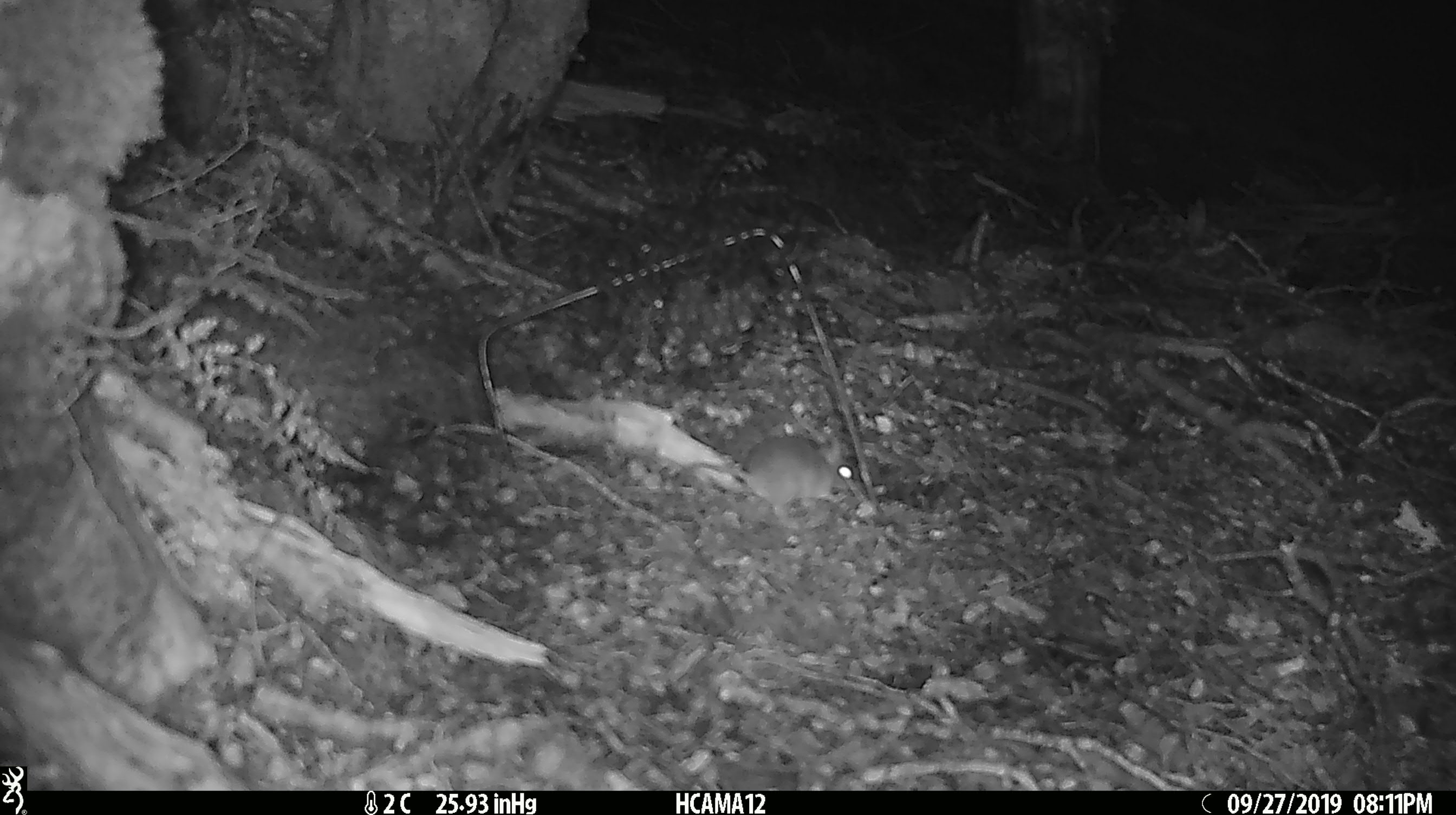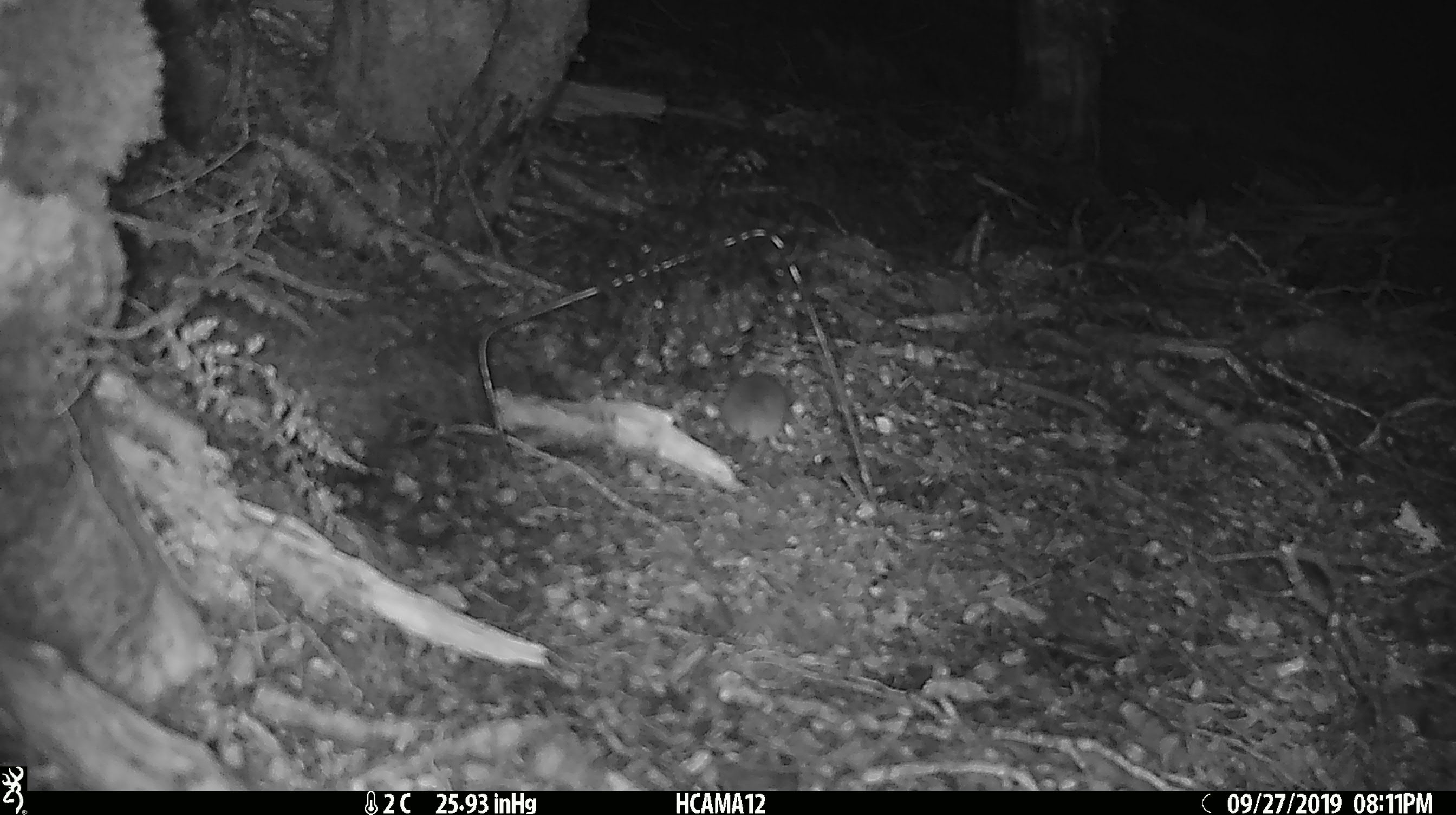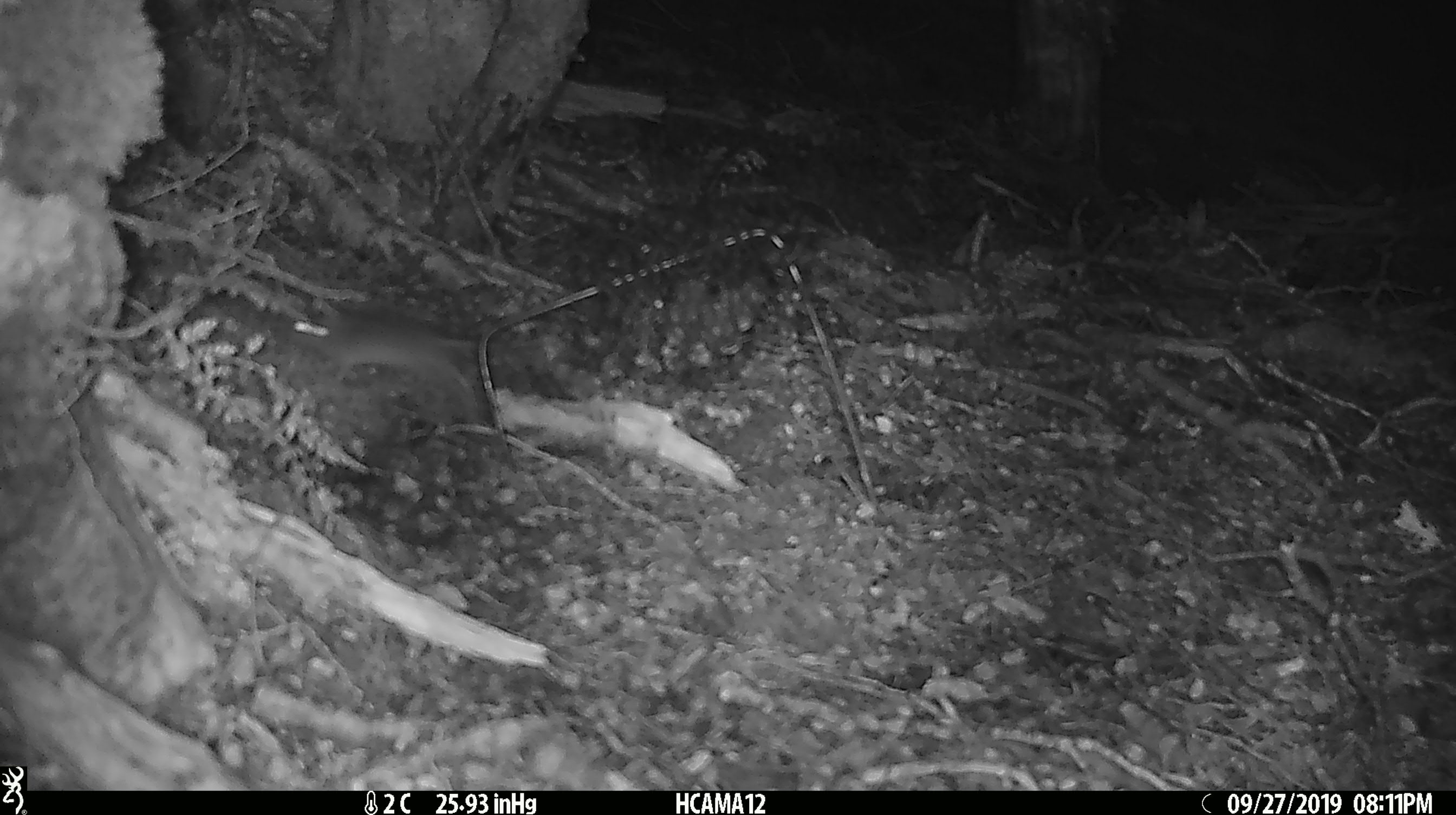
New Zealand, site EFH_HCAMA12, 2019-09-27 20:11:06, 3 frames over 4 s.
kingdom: Animalia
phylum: Chordata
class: Mammalia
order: Rodentia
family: Muridae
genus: Mus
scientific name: Mus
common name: mouse